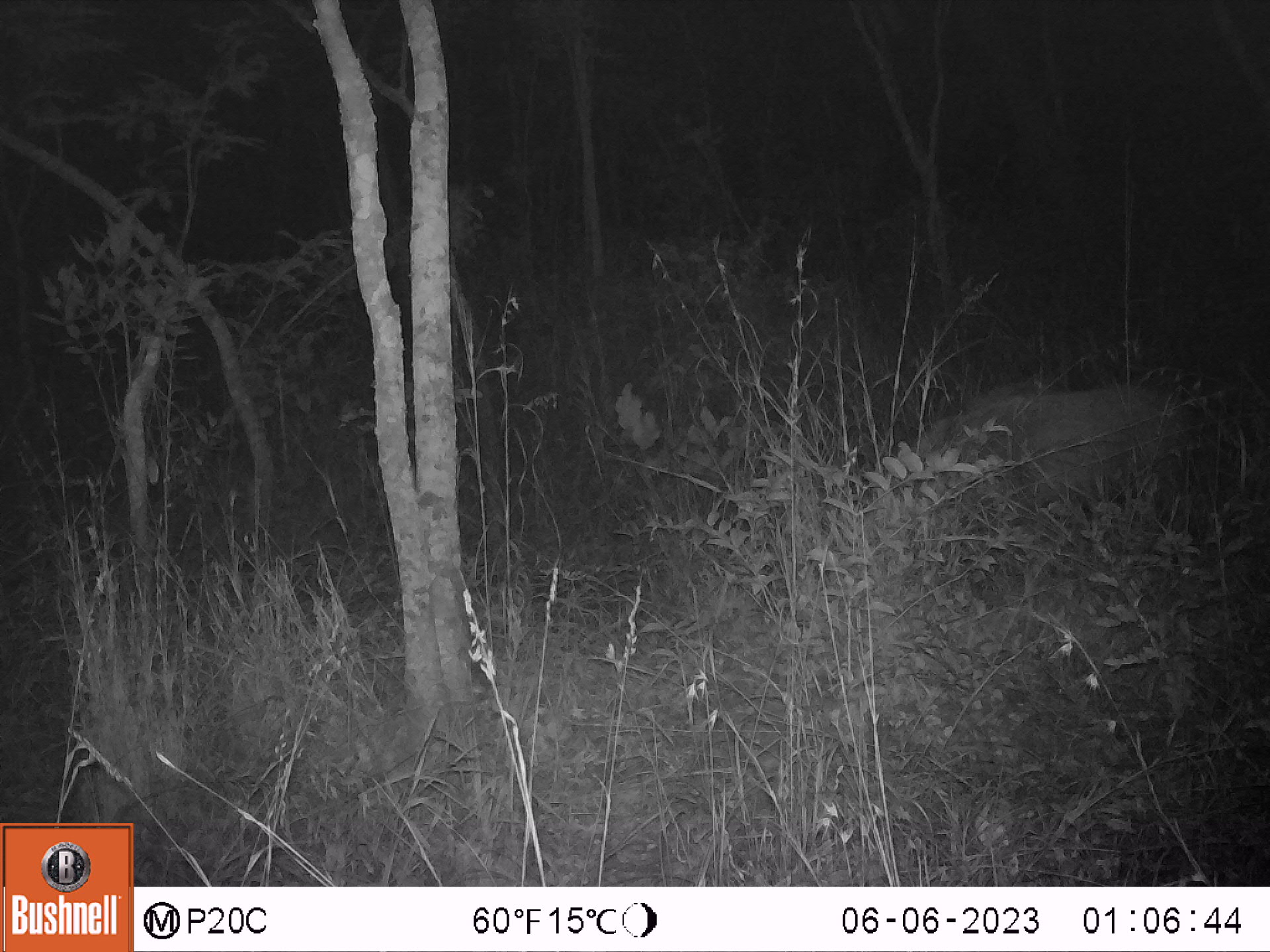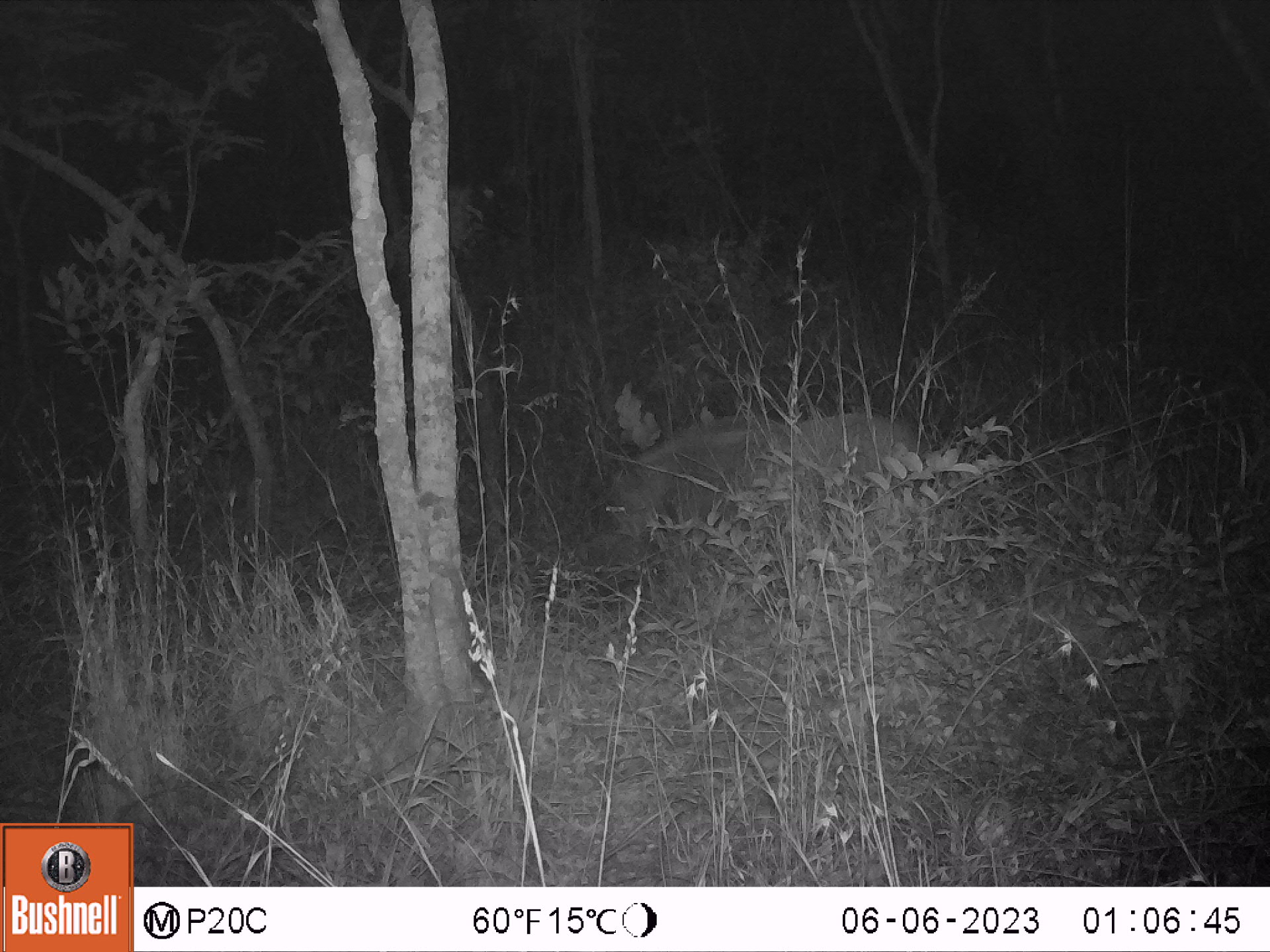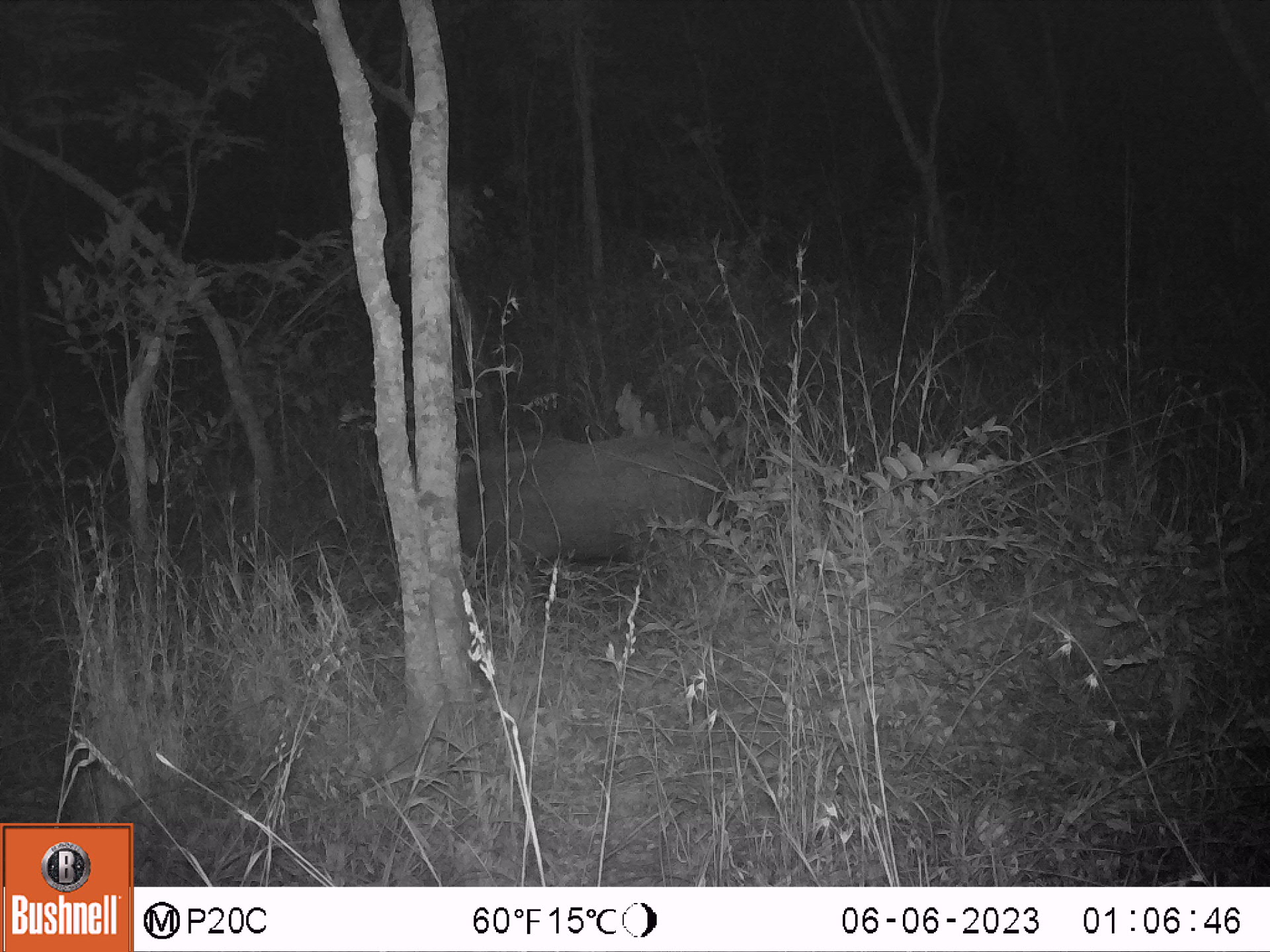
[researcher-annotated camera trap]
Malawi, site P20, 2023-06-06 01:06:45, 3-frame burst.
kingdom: Animalia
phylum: Chordata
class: Mammalia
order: Artiodactyla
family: Suidae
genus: Potamochoerus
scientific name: Potamochoerus larvatus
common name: bushpig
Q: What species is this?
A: Bushpig (Potamochoerus larvatus).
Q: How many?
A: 1.